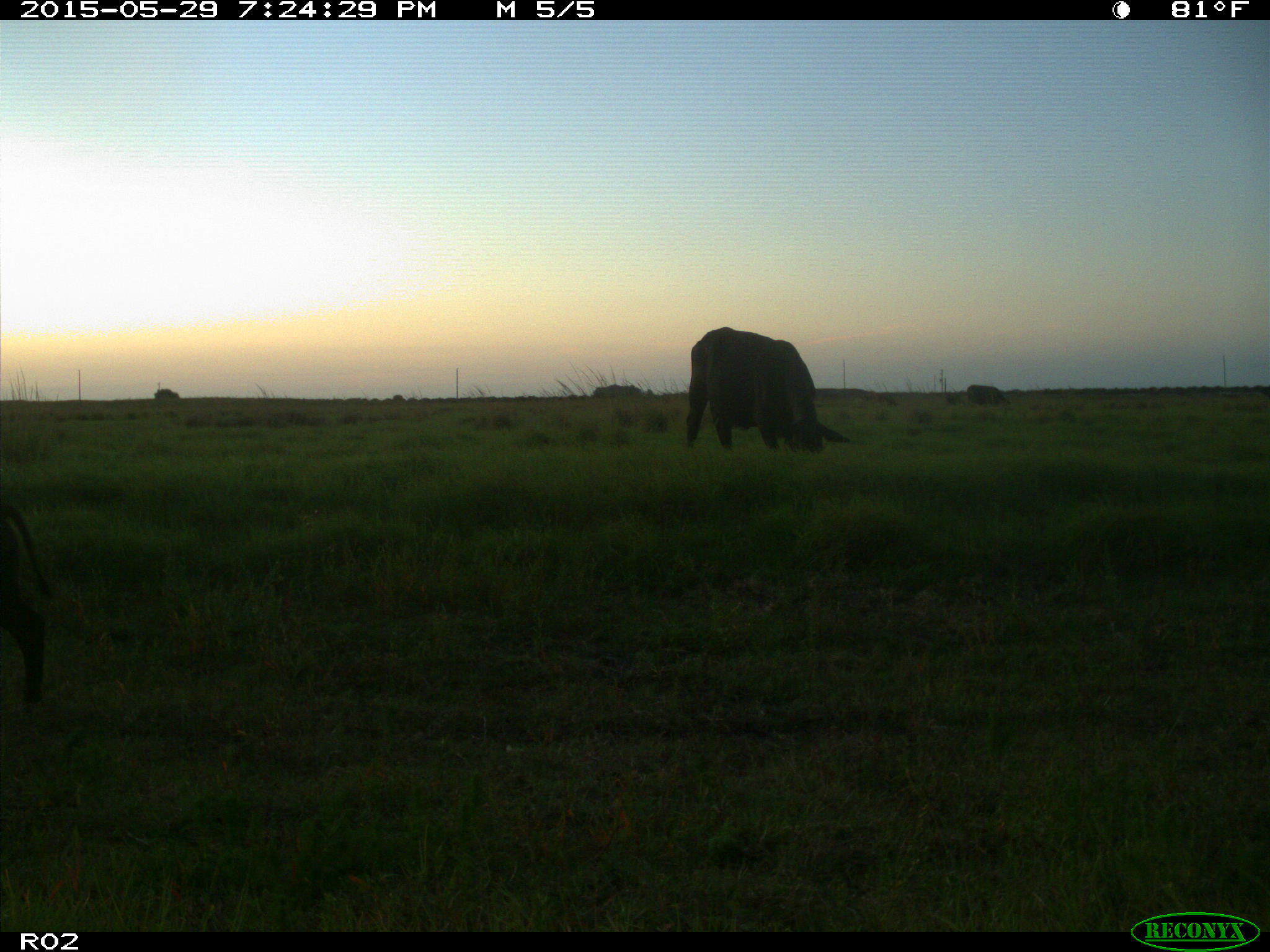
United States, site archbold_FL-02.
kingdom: Animalia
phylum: Chordata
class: Mammalia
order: Artiodactyla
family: Bovidae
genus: Bos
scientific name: Bos taurus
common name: domestic cow